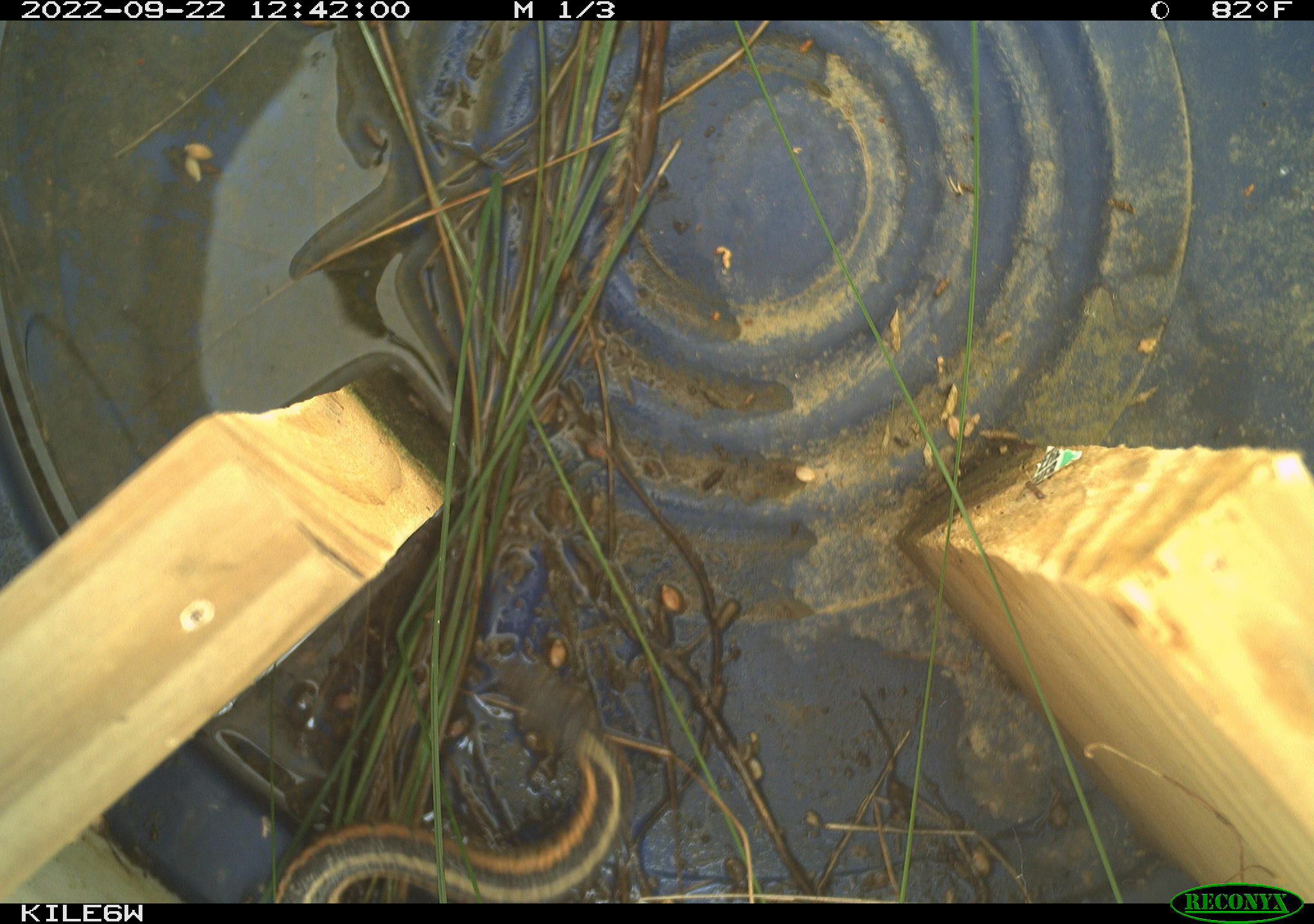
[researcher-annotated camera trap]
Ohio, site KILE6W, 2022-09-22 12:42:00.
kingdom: Animalia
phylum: Chordata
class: Reptilia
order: Squamata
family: Colubridae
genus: Thamnophis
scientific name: Thamnophis sirtalis sirtalis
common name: eastern gartersnake